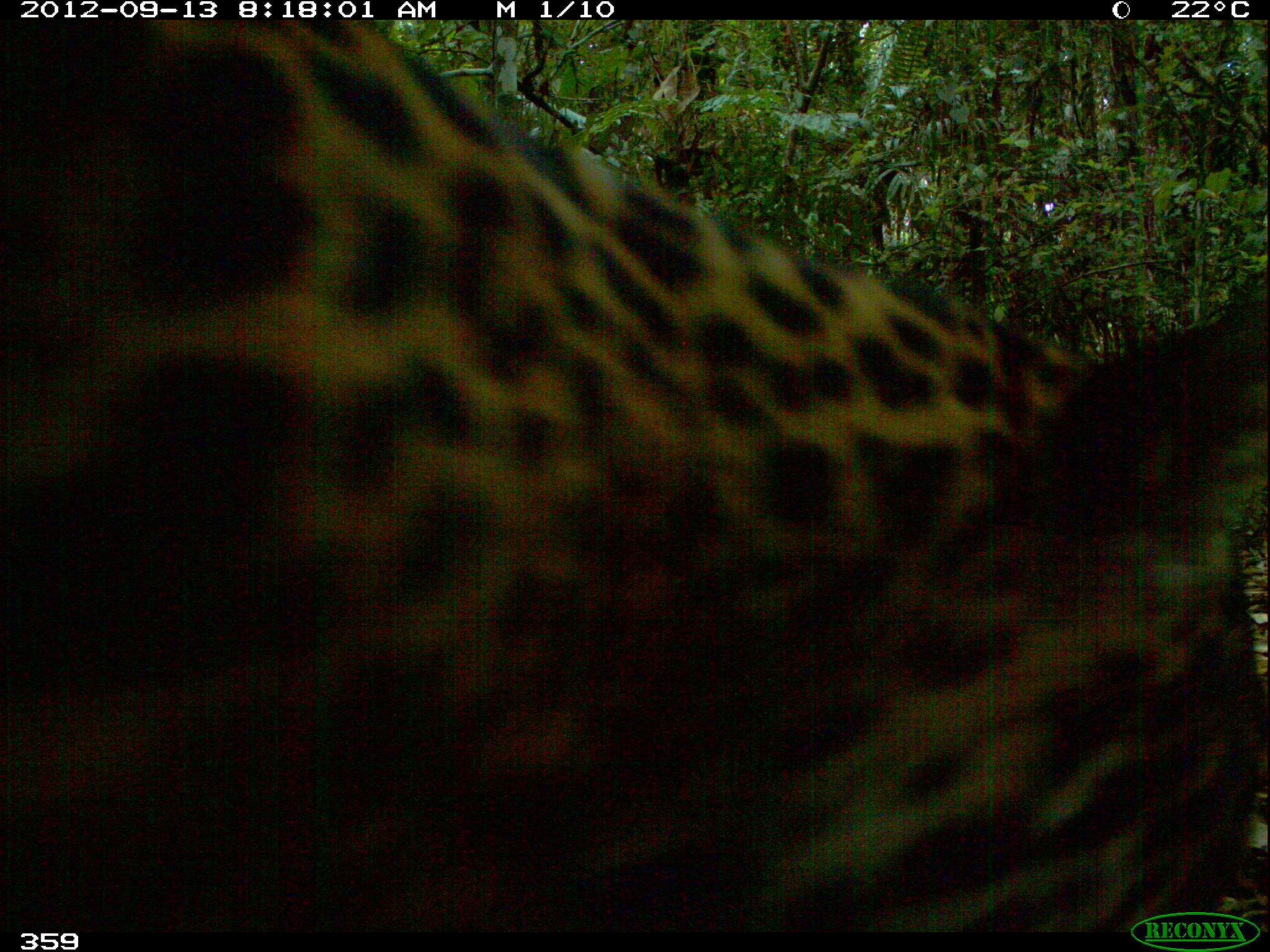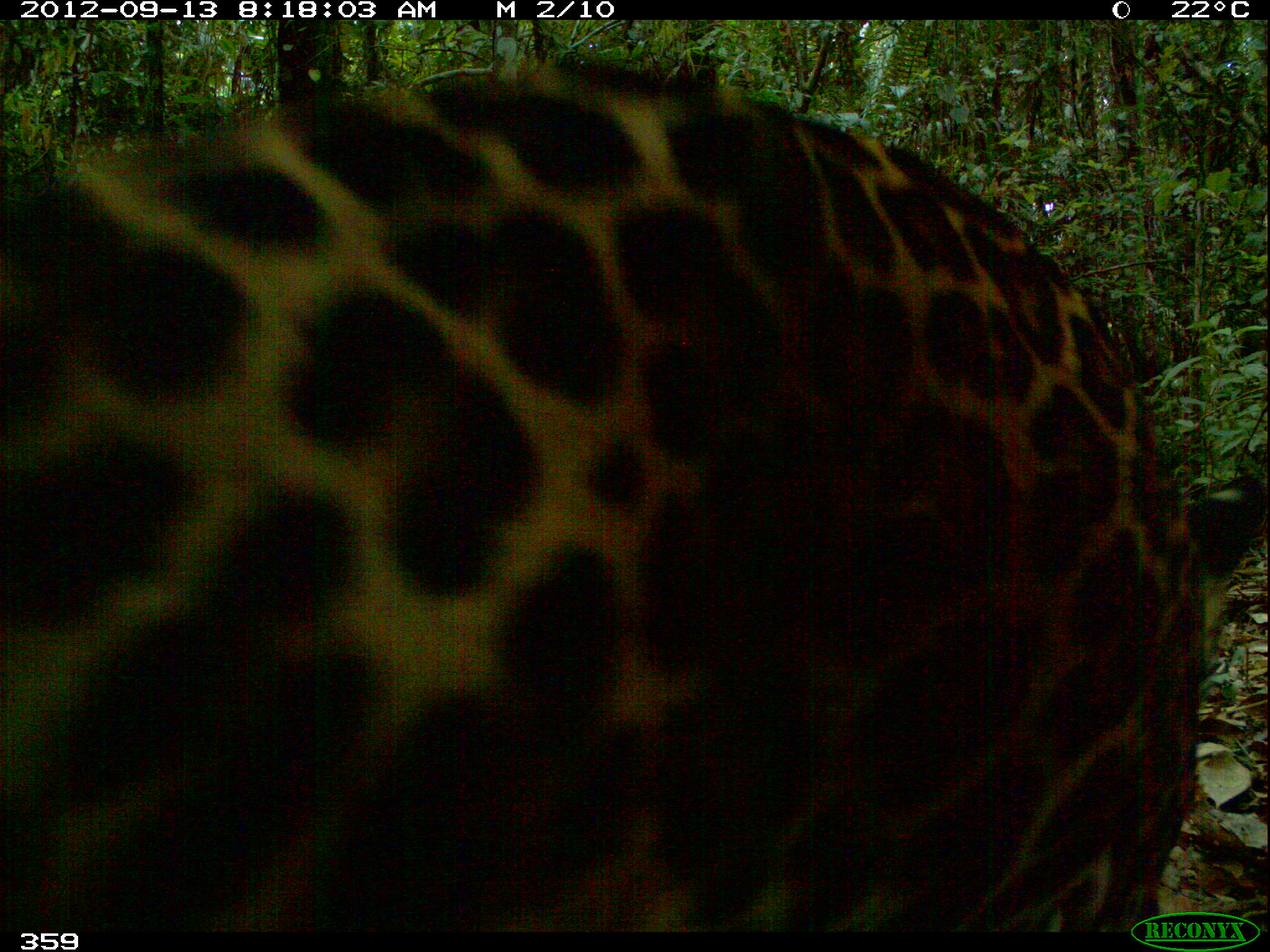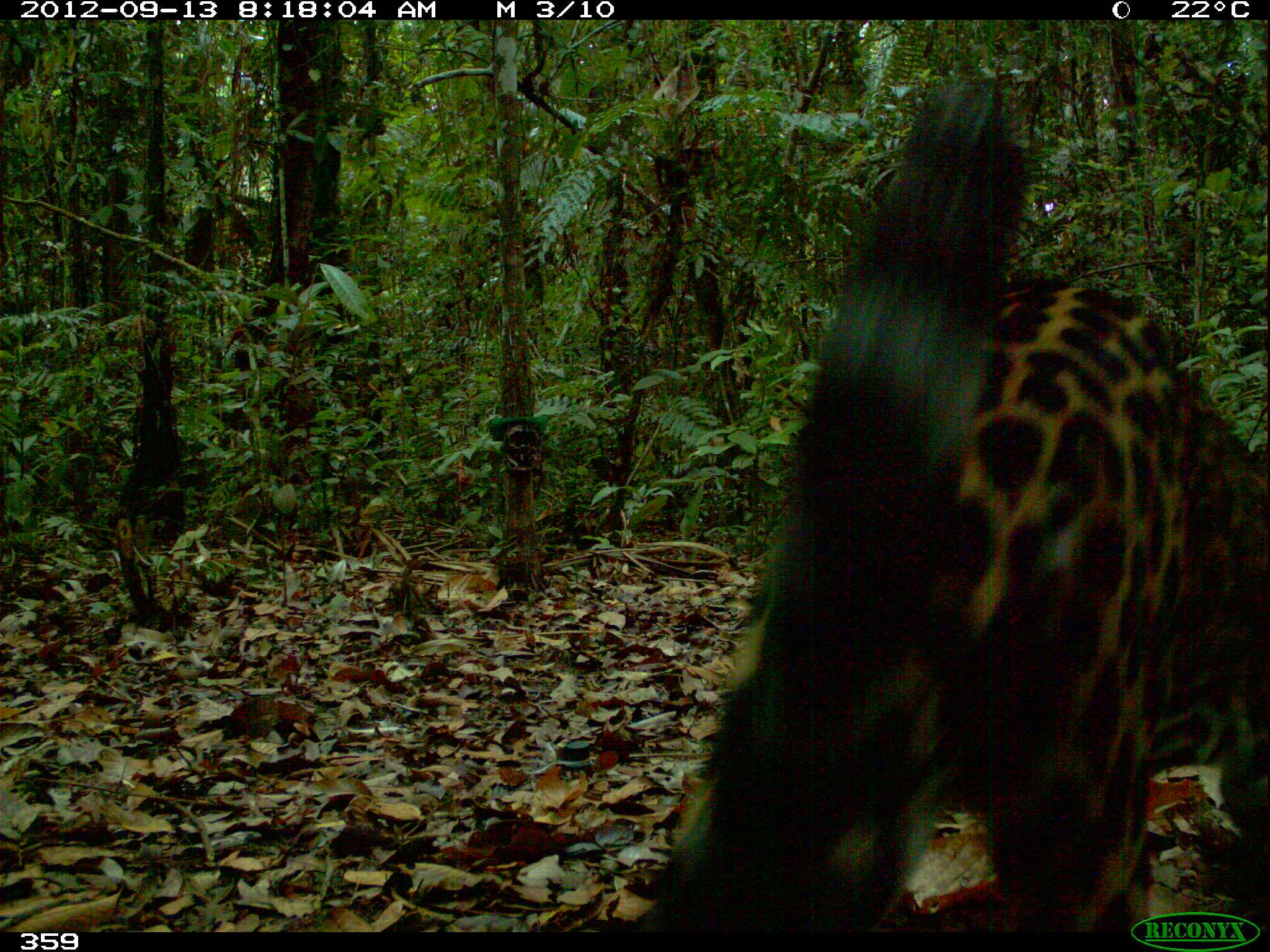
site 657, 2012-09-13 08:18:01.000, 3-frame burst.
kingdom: Animalia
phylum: Chordata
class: Mammalia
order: Carnivora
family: Felidae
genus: Panthera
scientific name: Panthera onca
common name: jaguar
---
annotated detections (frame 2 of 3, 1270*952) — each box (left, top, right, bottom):
panthera onca: (0, 49, 1205, 932)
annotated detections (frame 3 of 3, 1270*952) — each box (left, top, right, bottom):
panthera onca: (638, 69, 1266, 931)